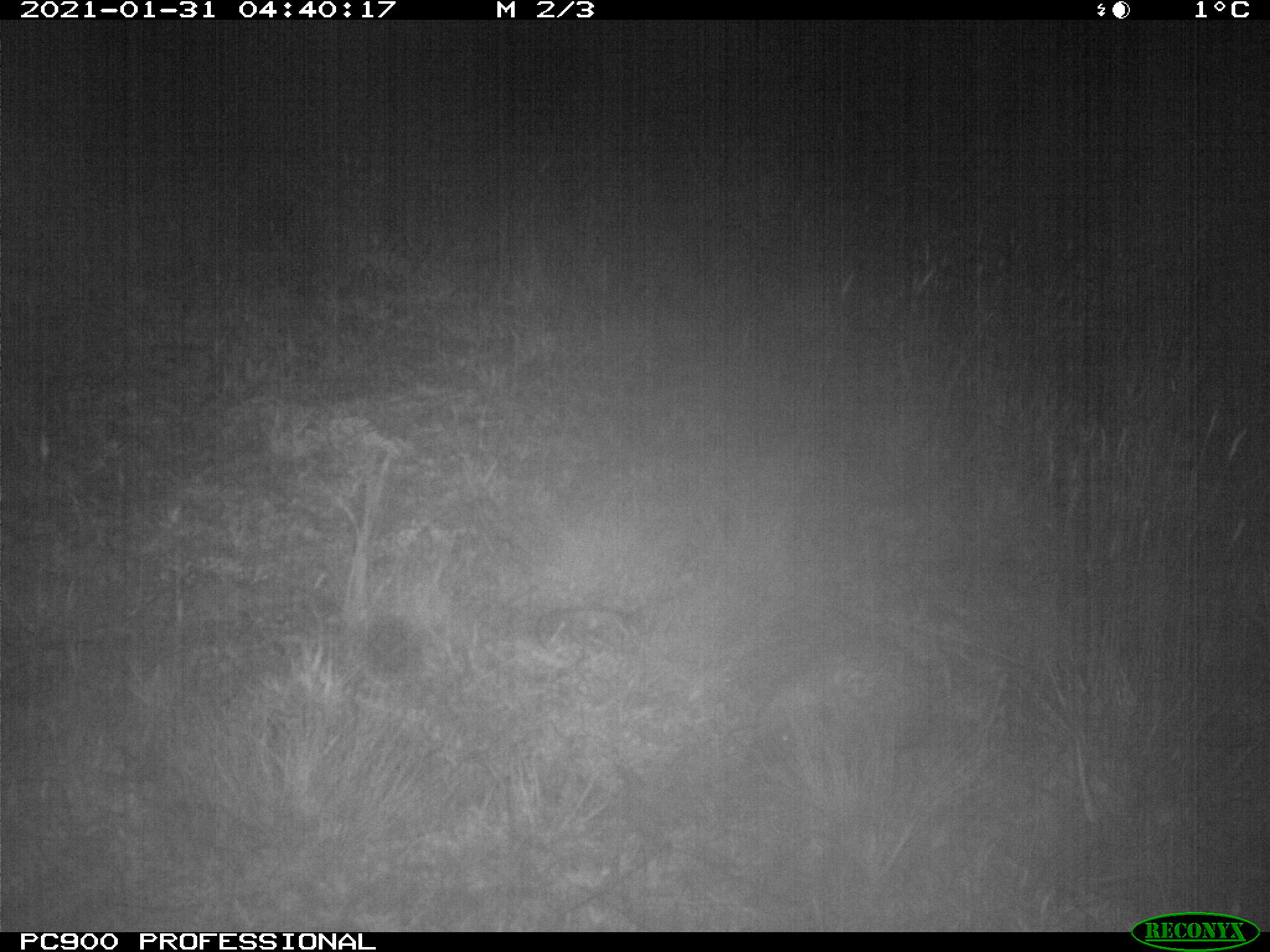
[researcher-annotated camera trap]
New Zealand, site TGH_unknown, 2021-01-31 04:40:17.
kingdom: Animalia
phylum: Chordata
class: Mammalia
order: Eulipotyphla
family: Erinaceidae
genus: Erinaceus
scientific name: Erinaceus europaeus europaeus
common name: european hedgehog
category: hedgehog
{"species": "hedgehog (european hedgehog) (Erinaceus europaeus europaeus)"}